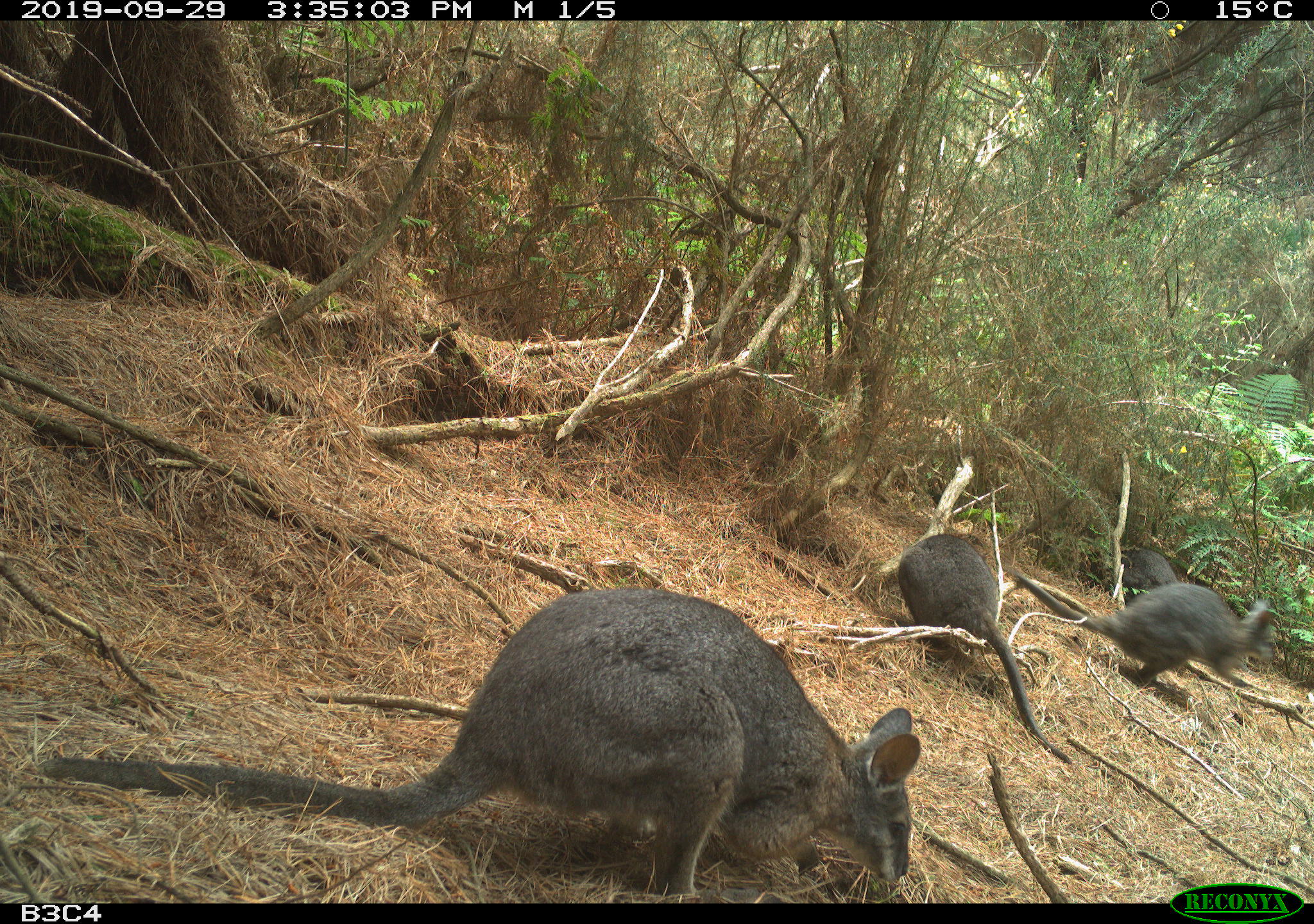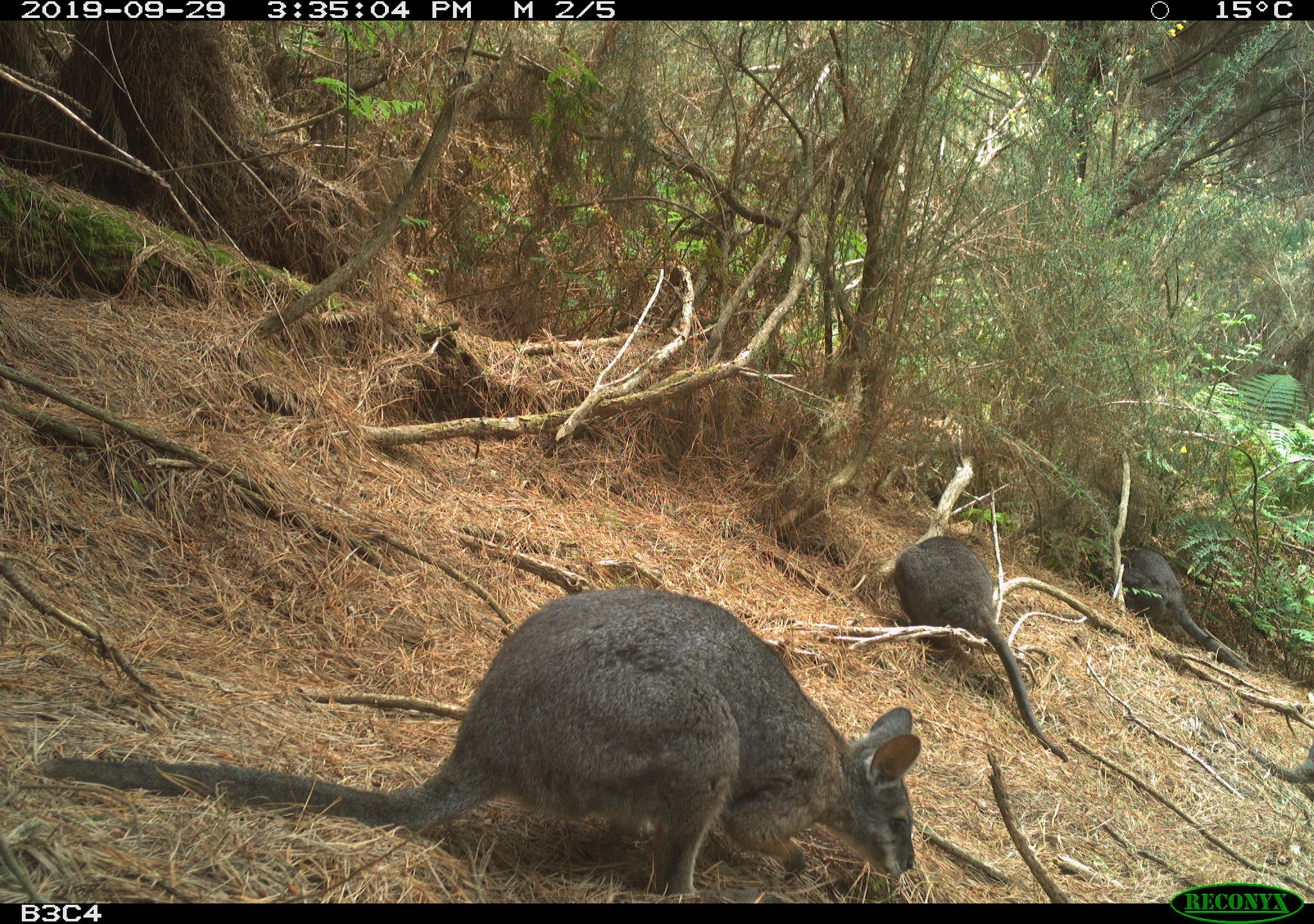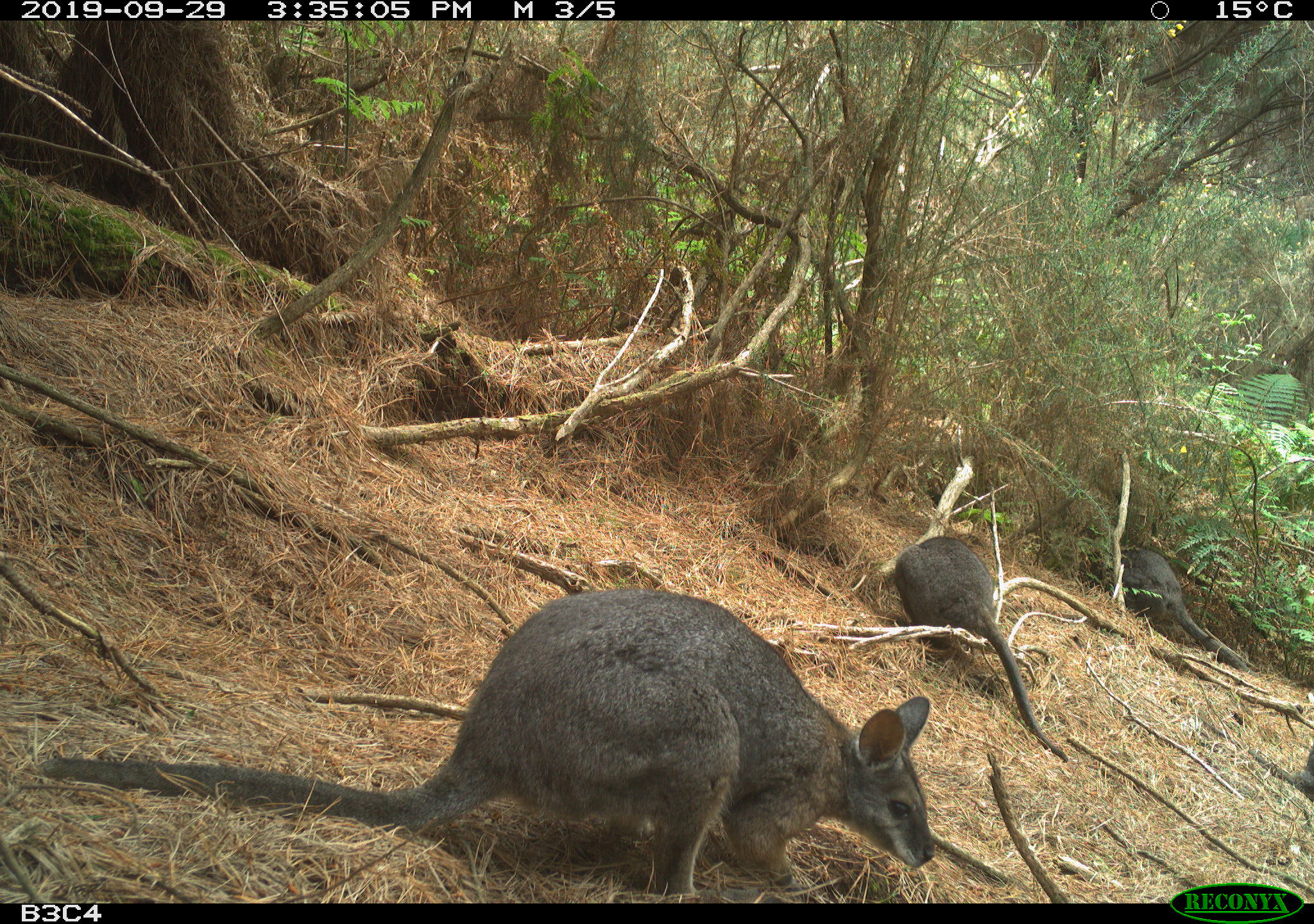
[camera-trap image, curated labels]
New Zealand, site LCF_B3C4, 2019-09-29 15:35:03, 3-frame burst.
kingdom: Animalia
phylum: Chordata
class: Mammalia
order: Diprotodontia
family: Macropodidae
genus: Notamacropus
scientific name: Notamacropus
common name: wallaby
Wallaby (Notamacropus).